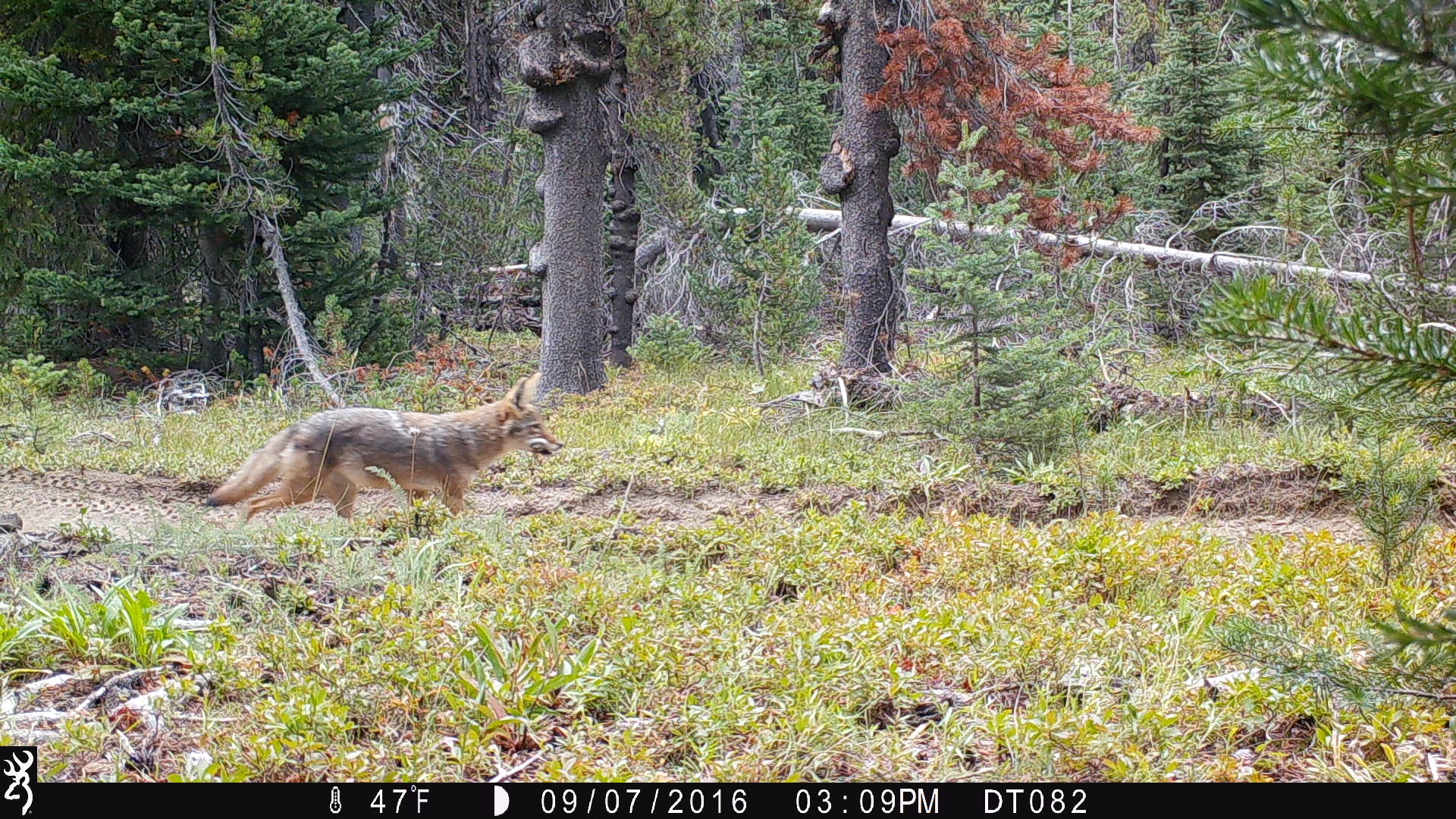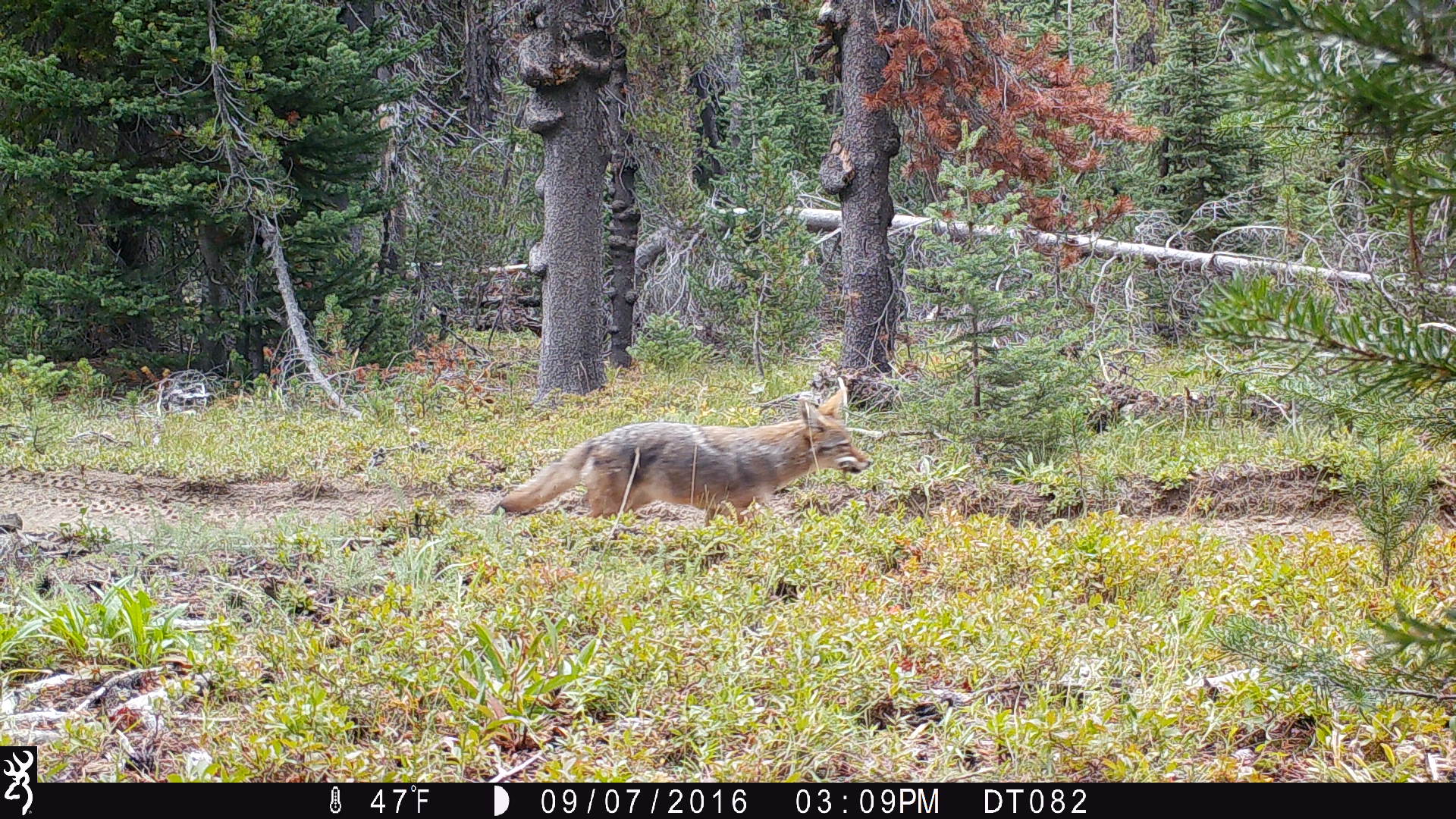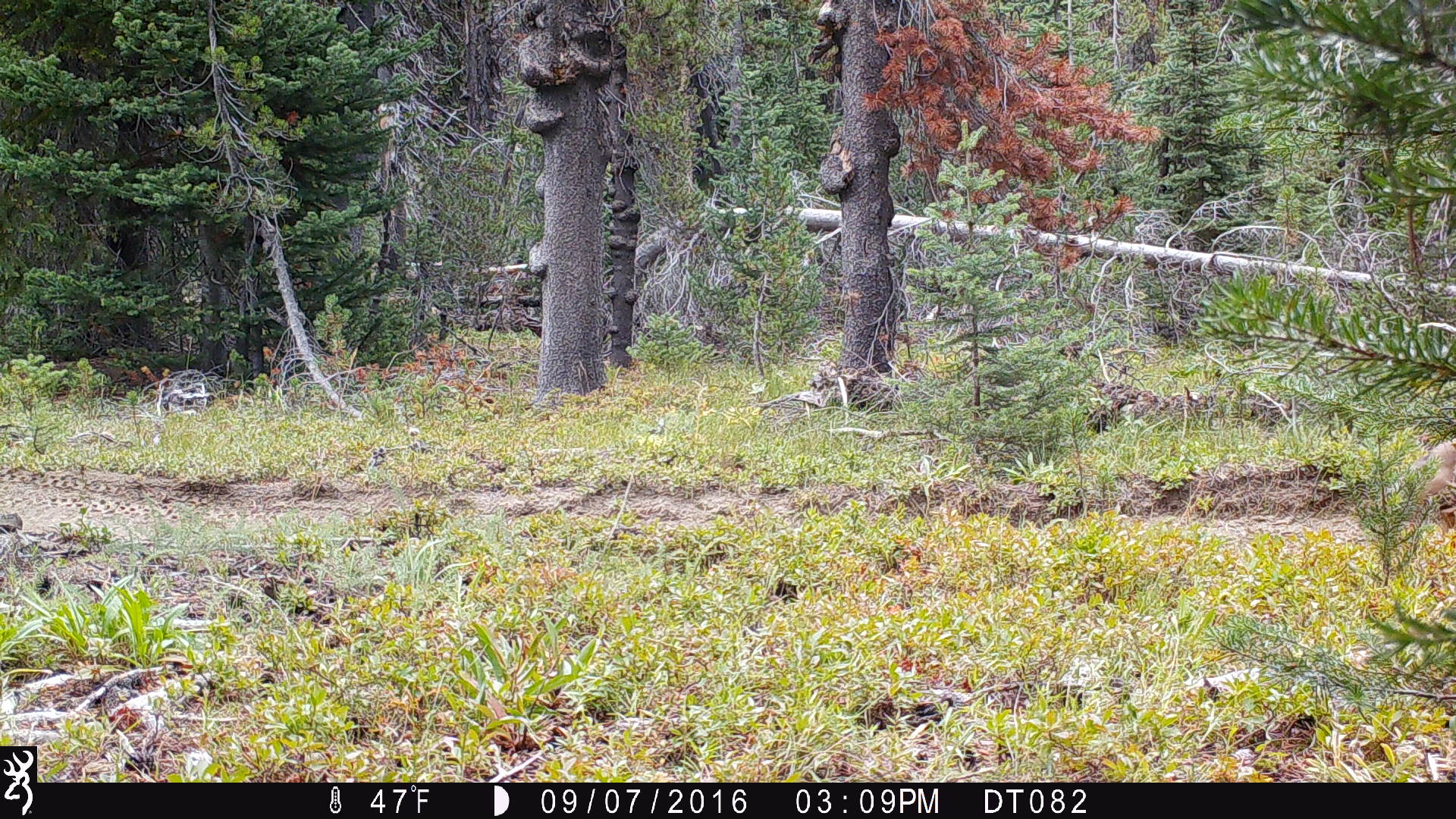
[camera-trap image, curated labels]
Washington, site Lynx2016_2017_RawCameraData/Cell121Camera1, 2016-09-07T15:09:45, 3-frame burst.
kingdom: Animalia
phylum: Chordata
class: Mammalia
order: Carnivora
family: Canidae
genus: Canis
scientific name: Canis latrans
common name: coyote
Canis latrans (coyote). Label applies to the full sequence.